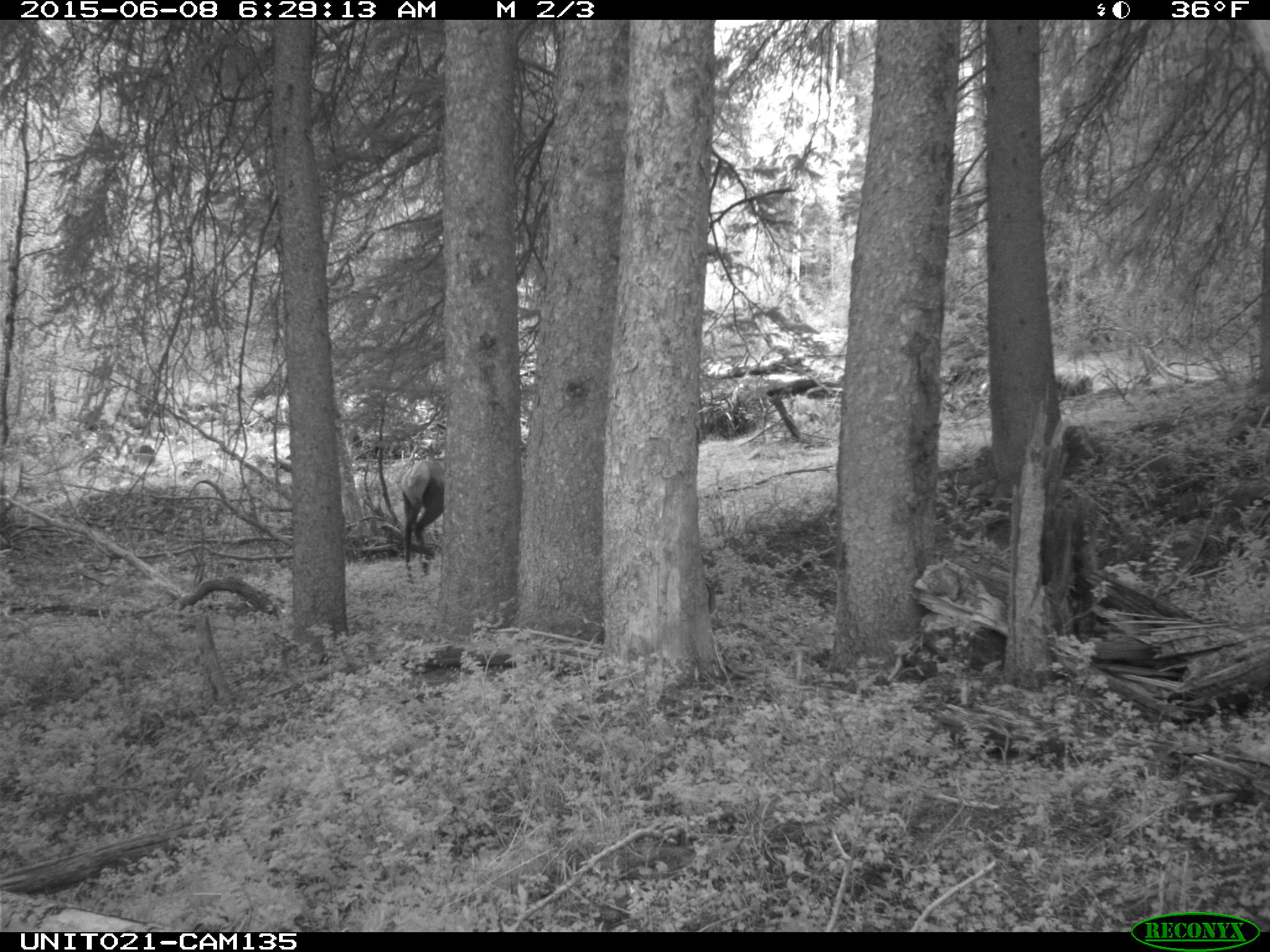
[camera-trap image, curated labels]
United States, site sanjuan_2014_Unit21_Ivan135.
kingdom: Animalia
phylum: Chordata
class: Mammalia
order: Artiodactyla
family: Cervidae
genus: Cervus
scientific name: Cervus elaphus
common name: red deer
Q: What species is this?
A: Cervus elaphus (red deer).